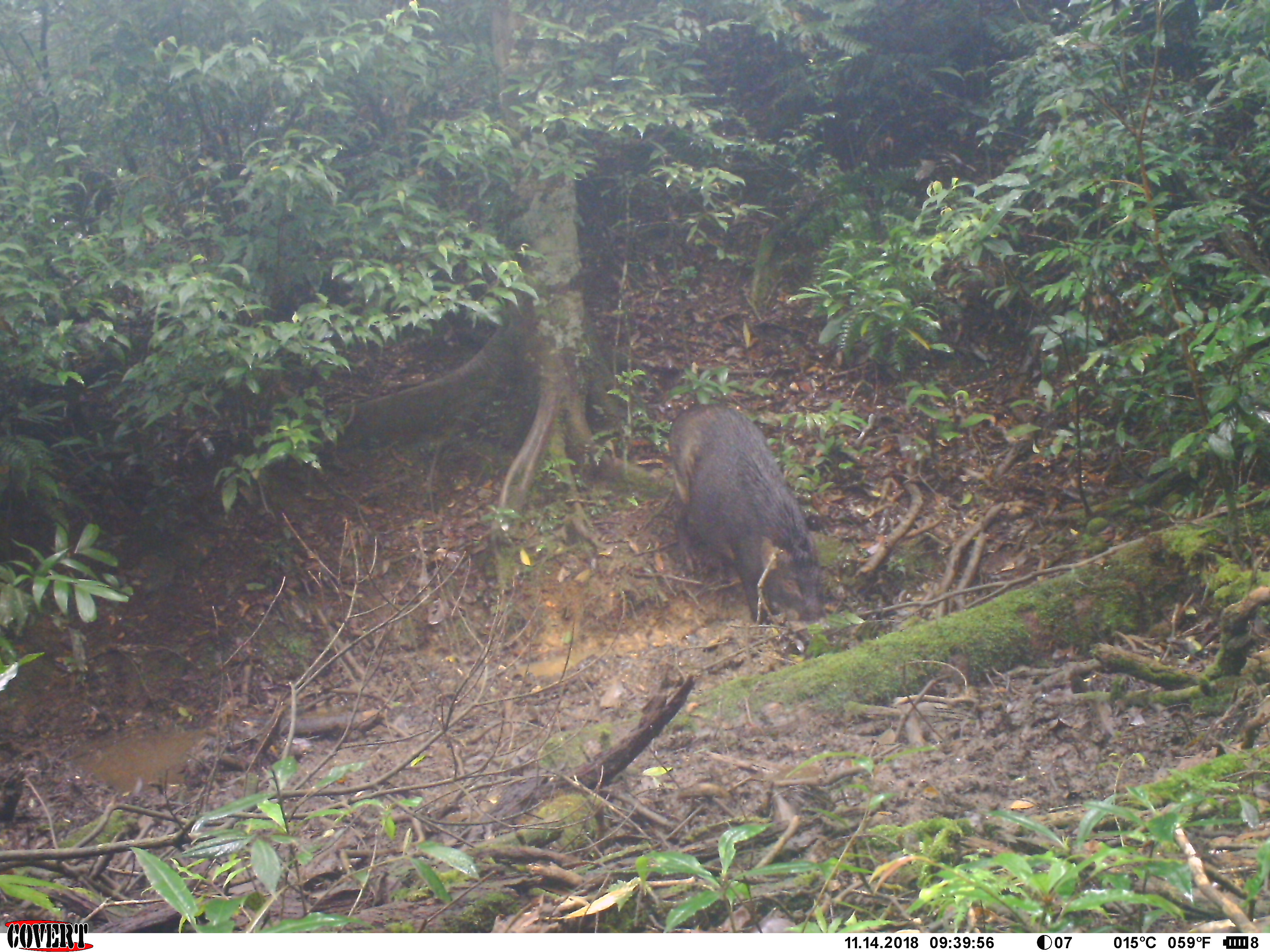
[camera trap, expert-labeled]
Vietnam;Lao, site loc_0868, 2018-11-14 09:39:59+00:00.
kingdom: Animalia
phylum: Chordata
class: Mammalia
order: Artiodactyla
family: Suidae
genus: Sus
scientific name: Sus scrofa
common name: eurasian wild pig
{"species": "eurasian wild pig (Sus scrofa)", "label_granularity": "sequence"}